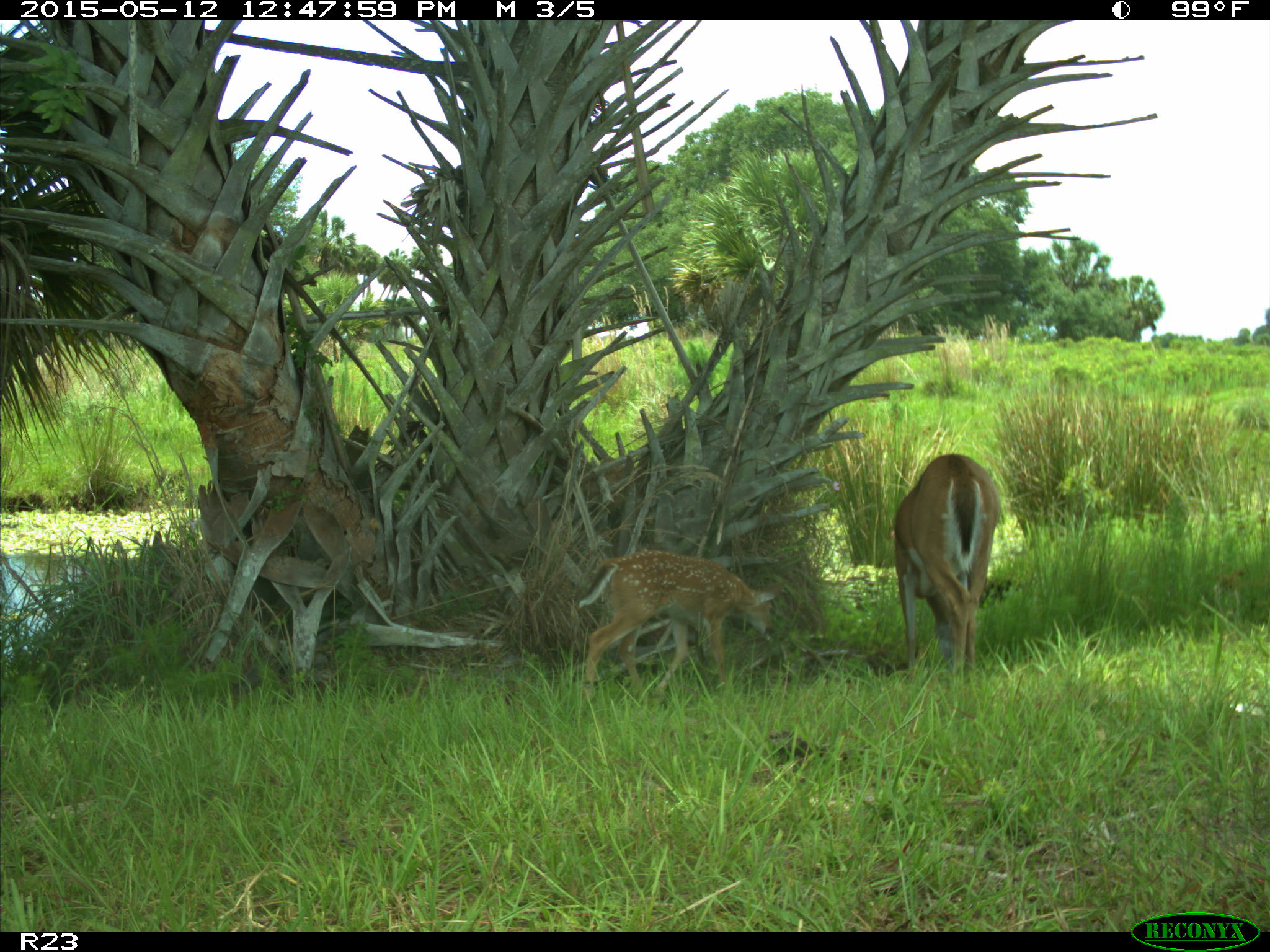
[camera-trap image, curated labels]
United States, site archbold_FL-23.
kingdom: Animalia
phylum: Chordata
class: Mammalia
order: Artiodactyla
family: Bovidae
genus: Bos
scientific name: Bos taurus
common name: domestic cow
Bos taurus (domestic cow).